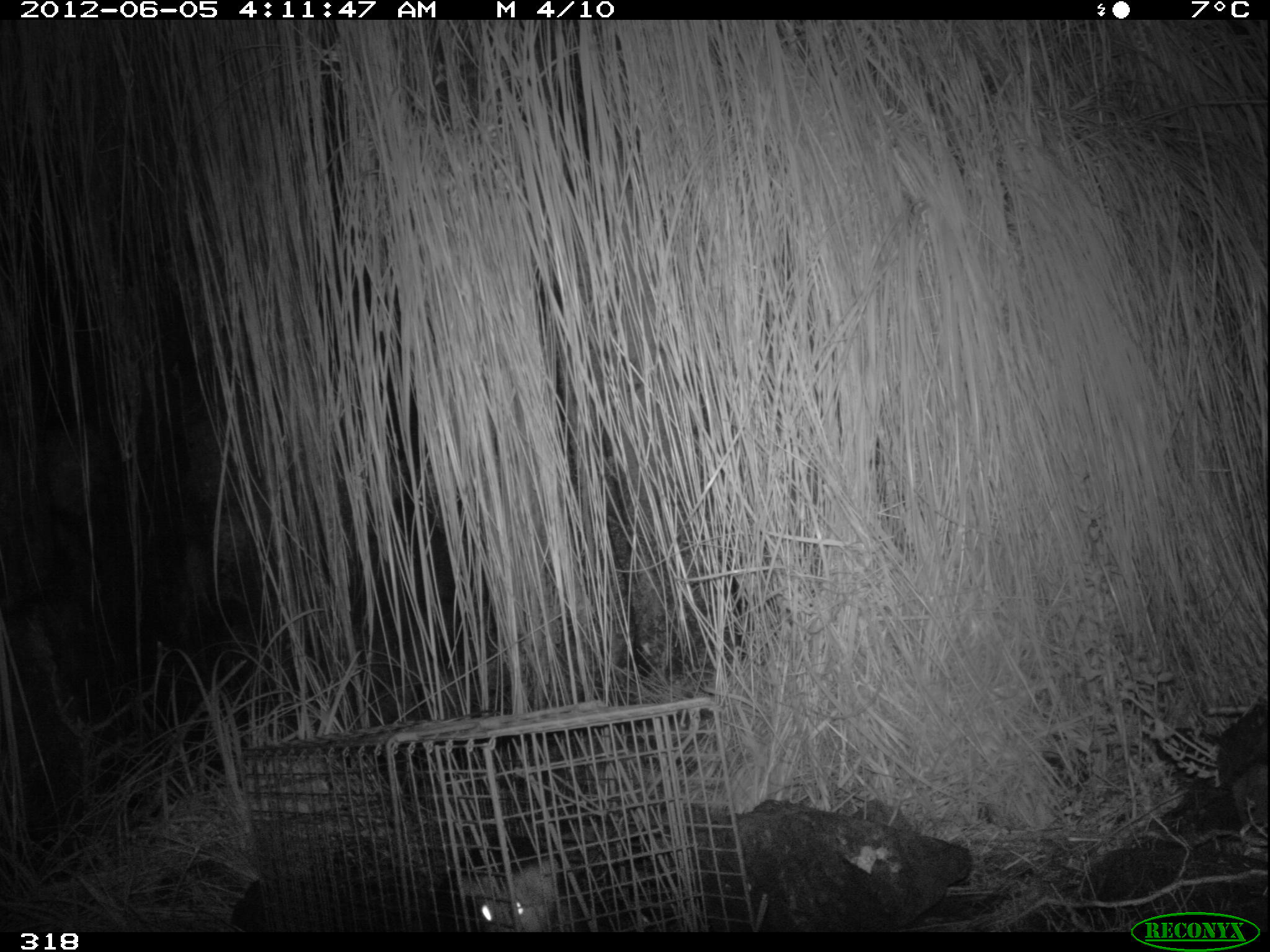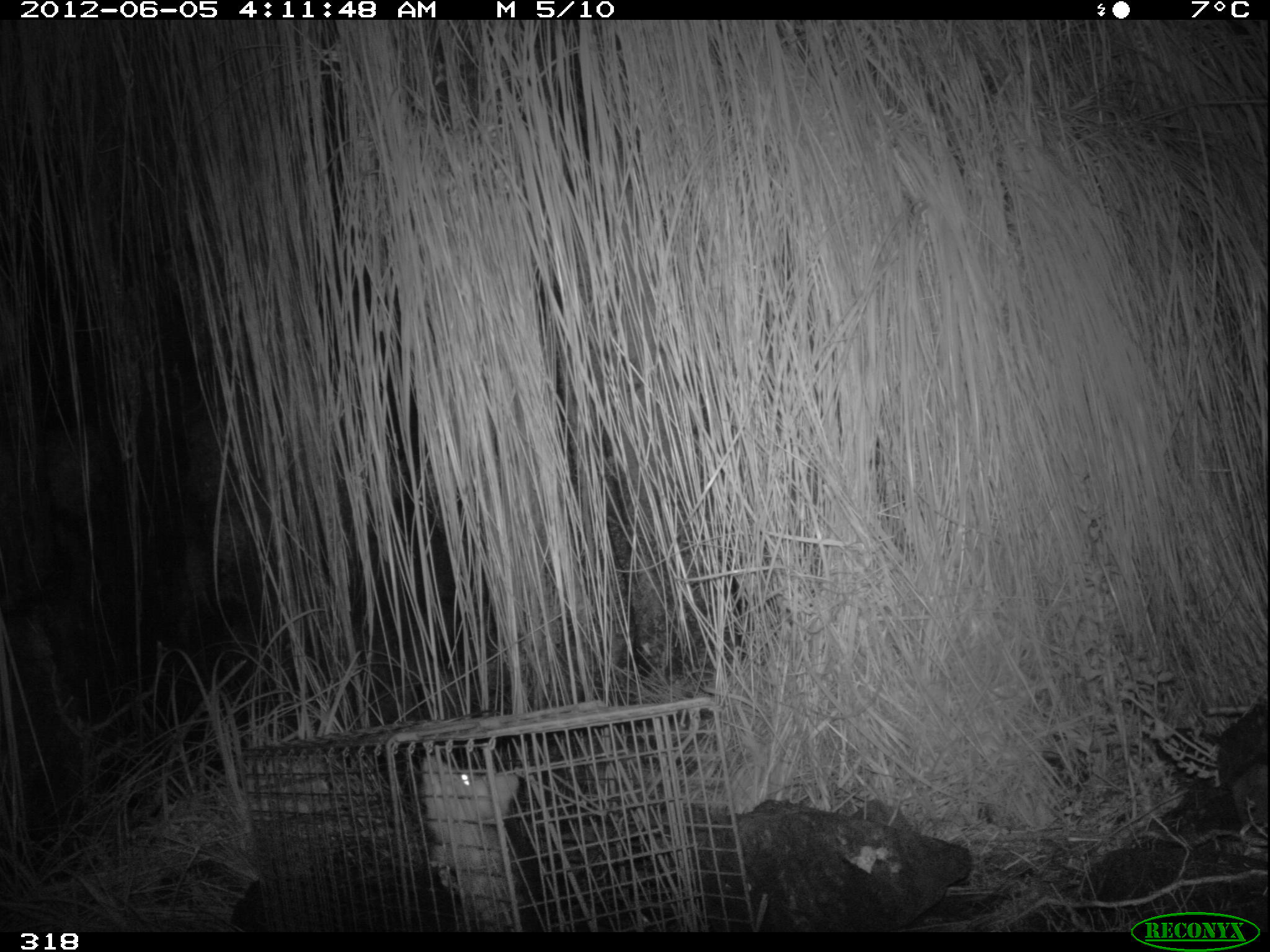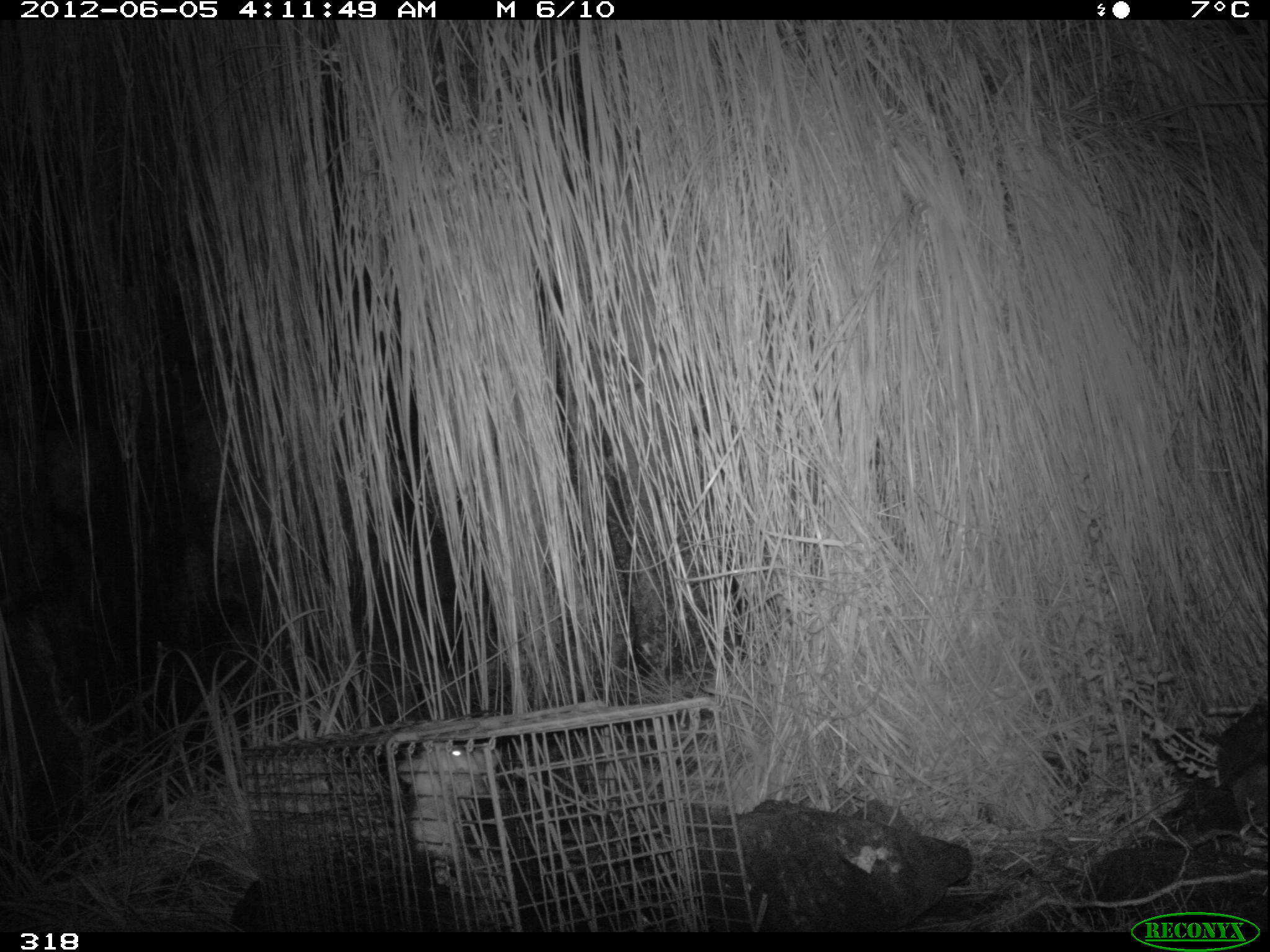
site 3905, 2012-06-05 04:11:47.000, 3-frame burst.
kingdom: Animalia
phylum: Chordata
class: Mammalia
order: Didelphimorphia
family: Didelphidae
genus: Didelphis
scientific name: Didelphis pernigra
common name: andean white-eared opossum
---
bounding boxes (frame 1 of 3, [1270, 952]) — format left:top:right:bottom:
didelphis pernigra: 421:830:612:931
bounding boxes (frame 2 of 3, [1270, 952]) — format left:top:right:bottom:
didelphis pernigra: 419:751:636:932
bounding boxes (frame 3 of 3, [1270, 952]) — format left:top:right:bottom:
didelphis pernigra: 398:744:499:863